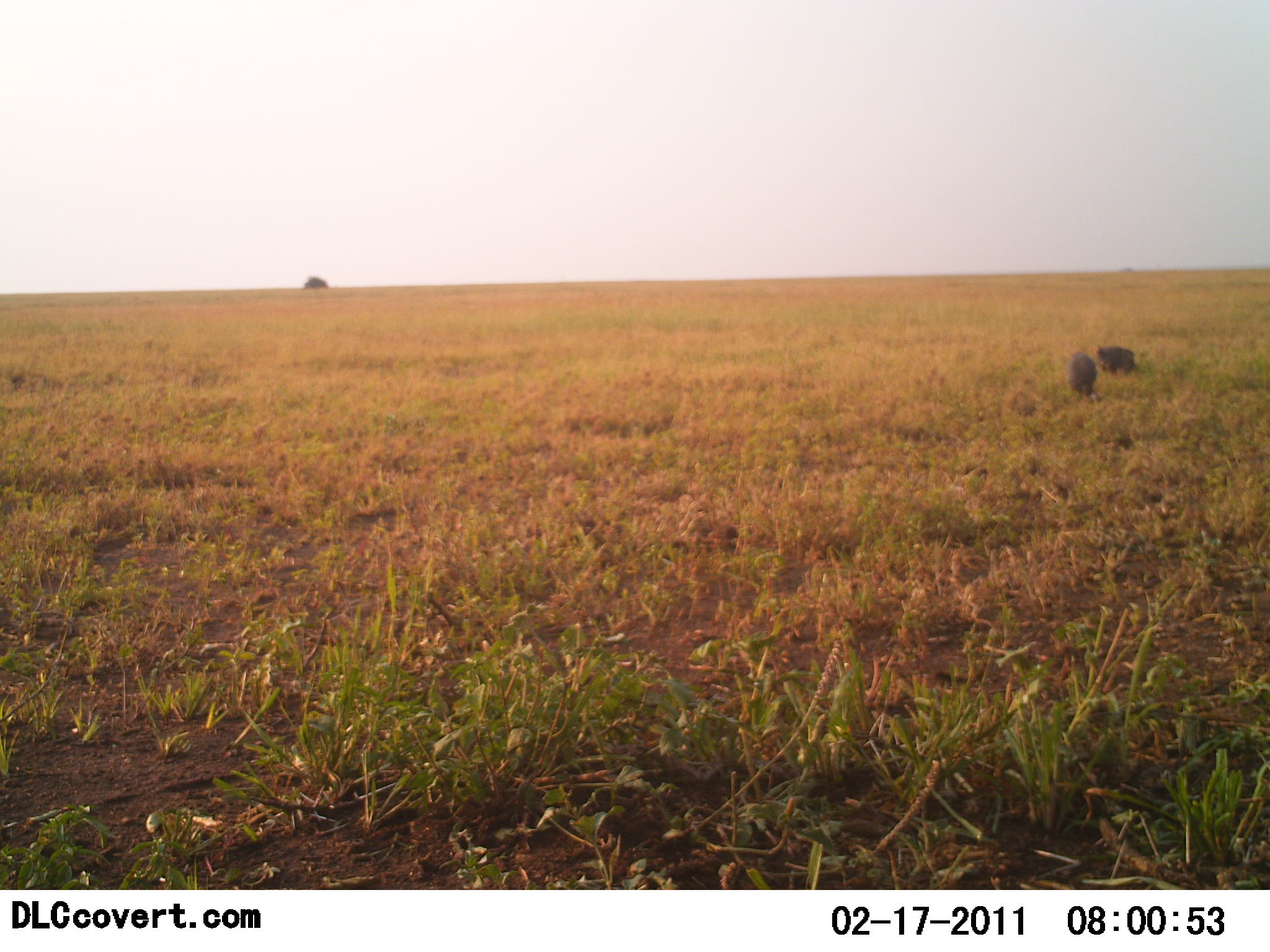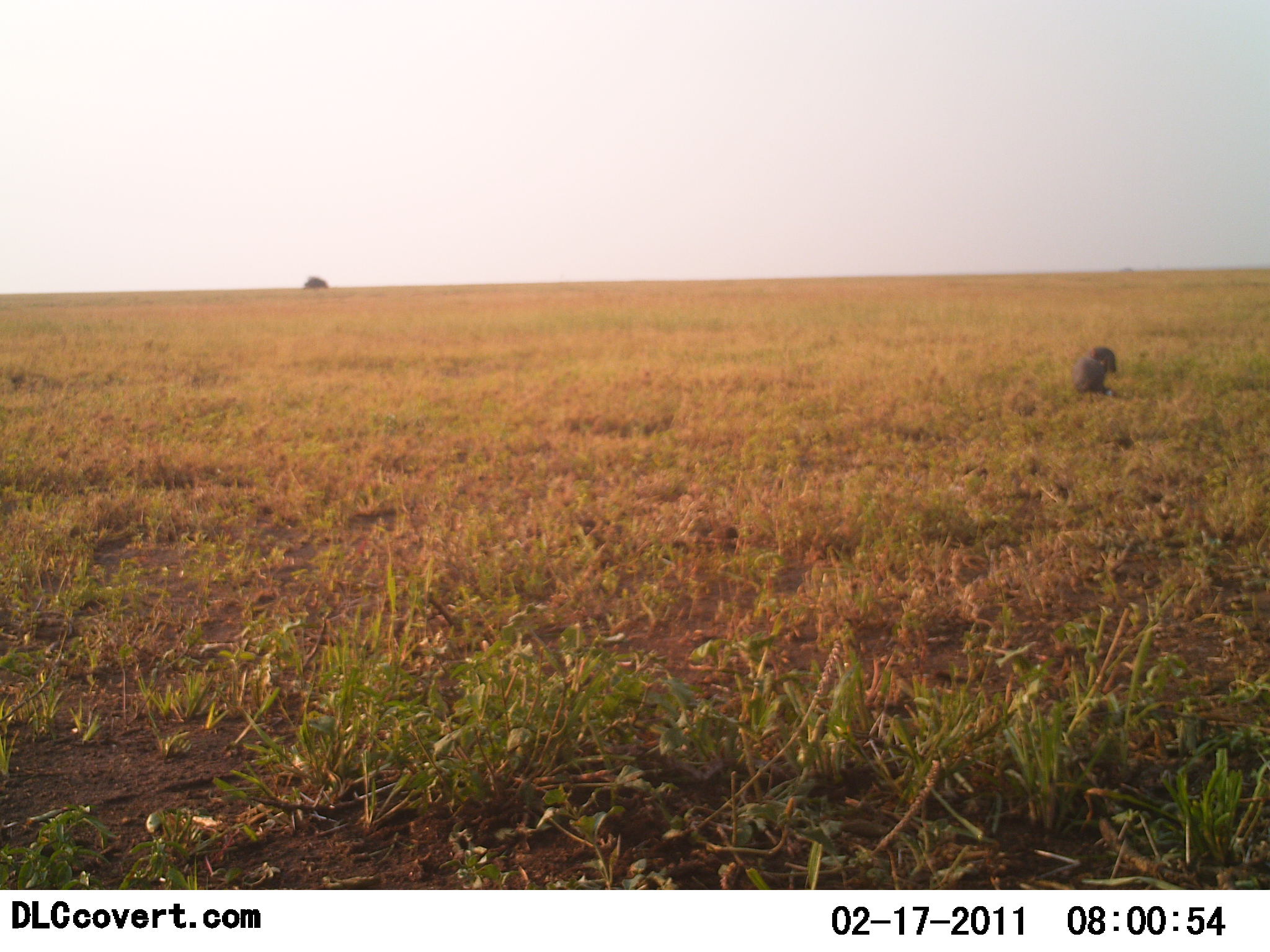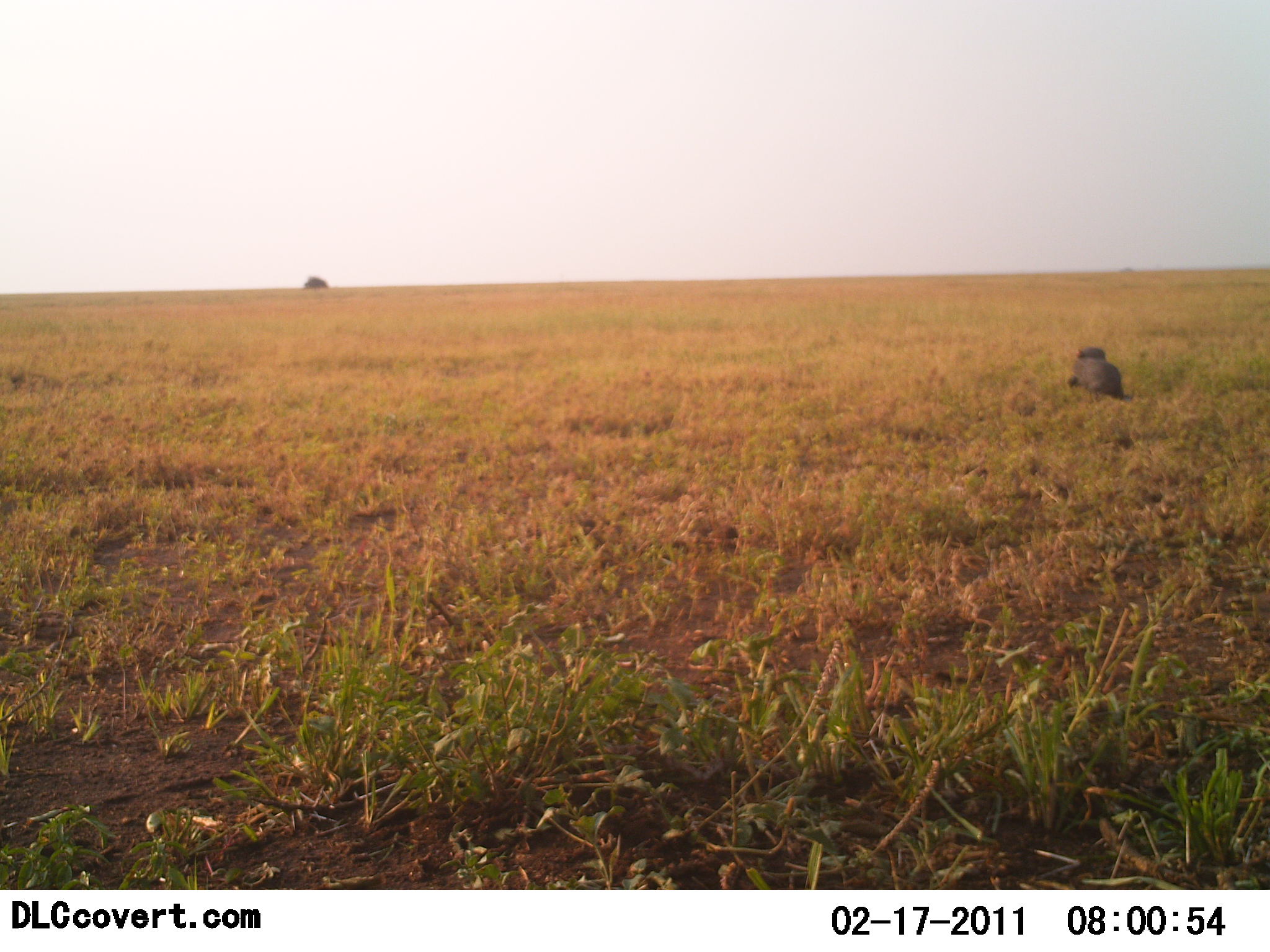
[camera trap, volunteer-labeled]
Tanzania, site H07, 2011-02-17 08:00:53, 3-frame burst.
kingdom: Animalia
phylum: Chordata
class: Aves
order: Galliformes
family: Numididae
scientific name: Numididae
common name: guinea fowl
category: guineafowl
Guineafowl (guinea fowl) (Numididae), count 2. Behavior (volunteer vote fractions): standing 12%, resting 0%, moving 62%, interacting 0%. Young present (vote fraction): 0%. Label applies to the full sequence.